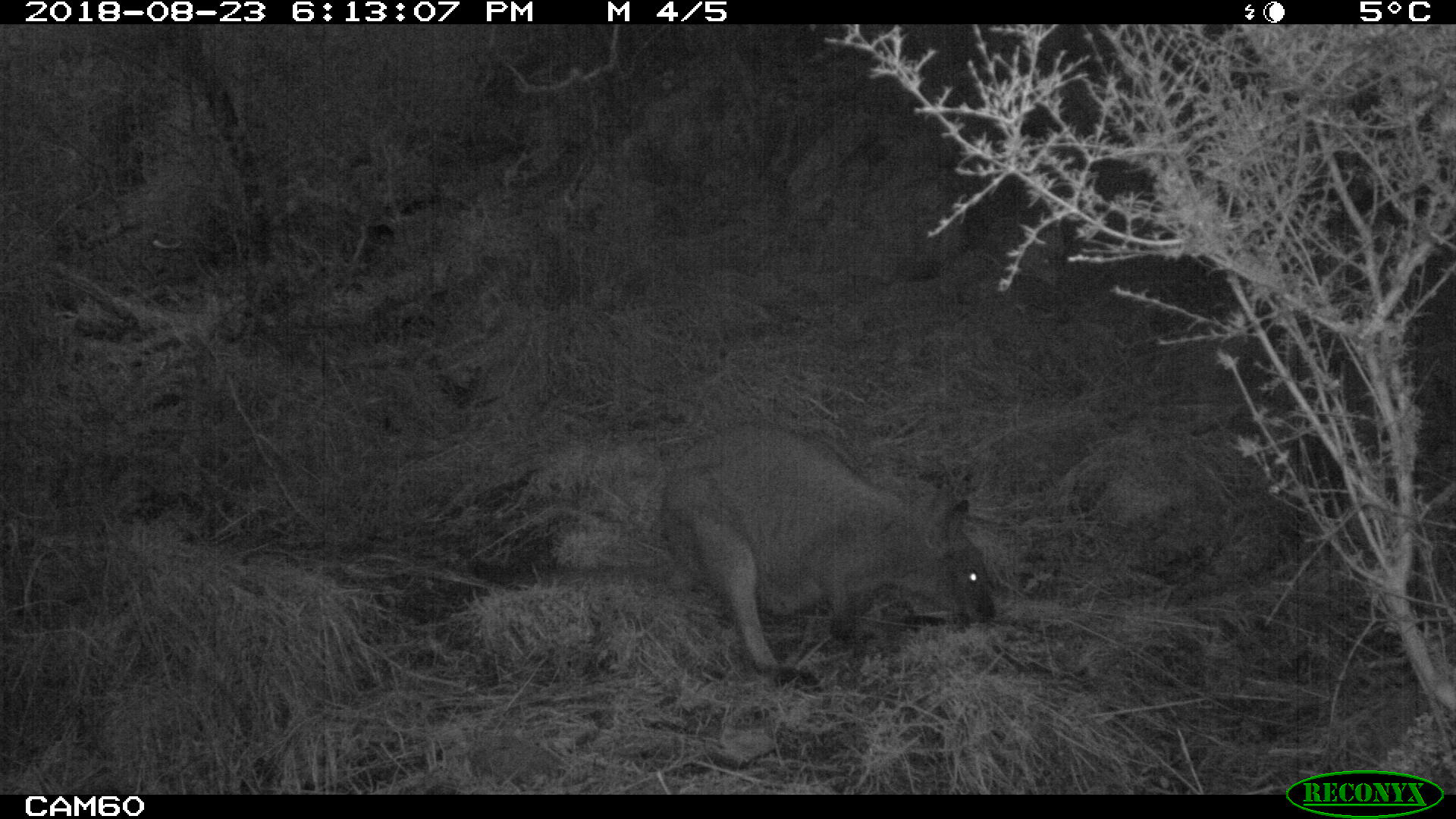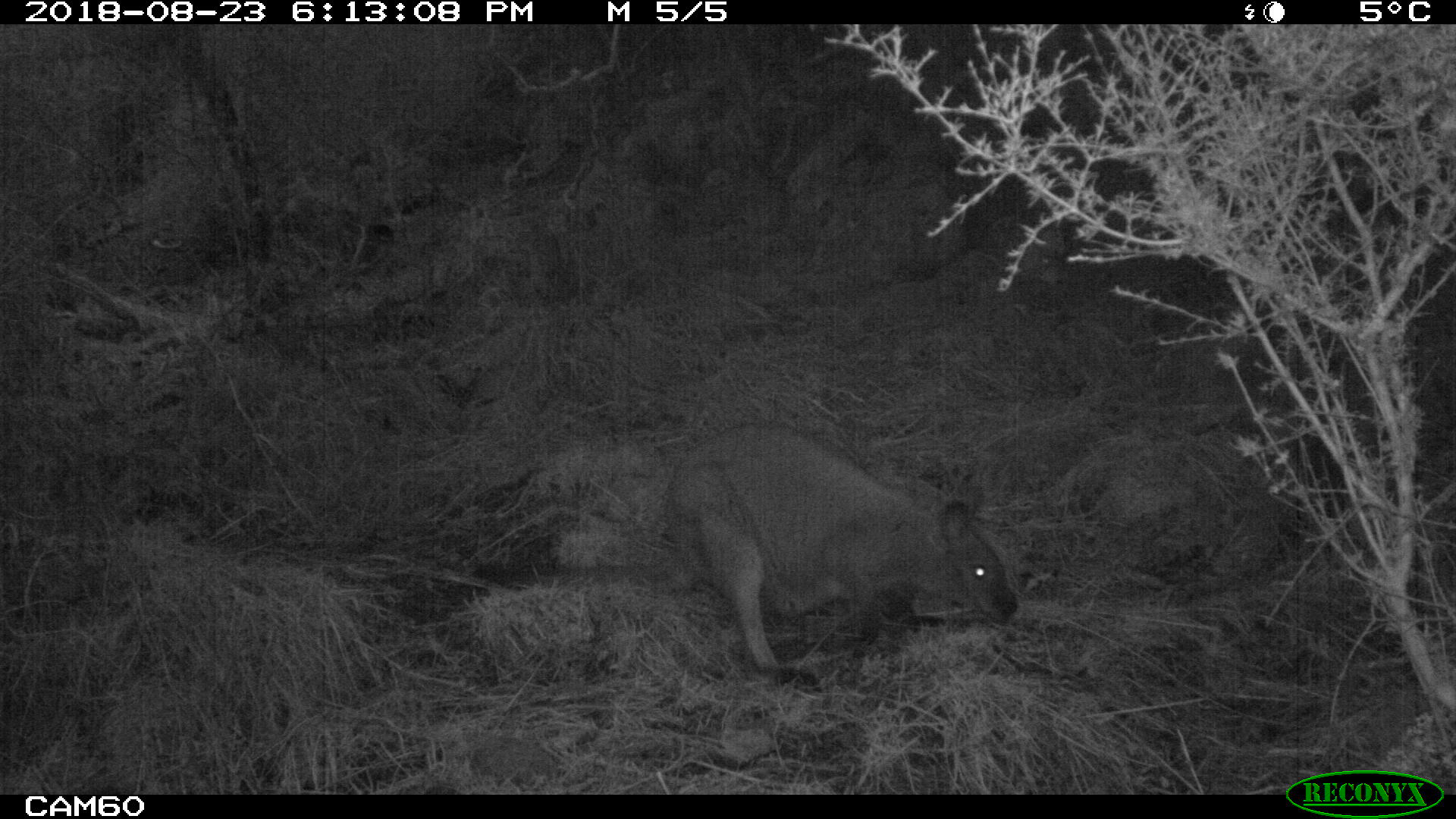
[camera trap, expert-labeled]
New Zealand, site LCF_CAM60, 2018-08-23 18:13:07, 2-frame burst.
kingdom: Animalia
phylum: Chordata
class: Mammalia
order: Diprotodontia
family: Macropodidae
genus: Notamacropus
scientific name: Notamacropus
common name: wallaby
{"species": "wallaby (Notamacropus)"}